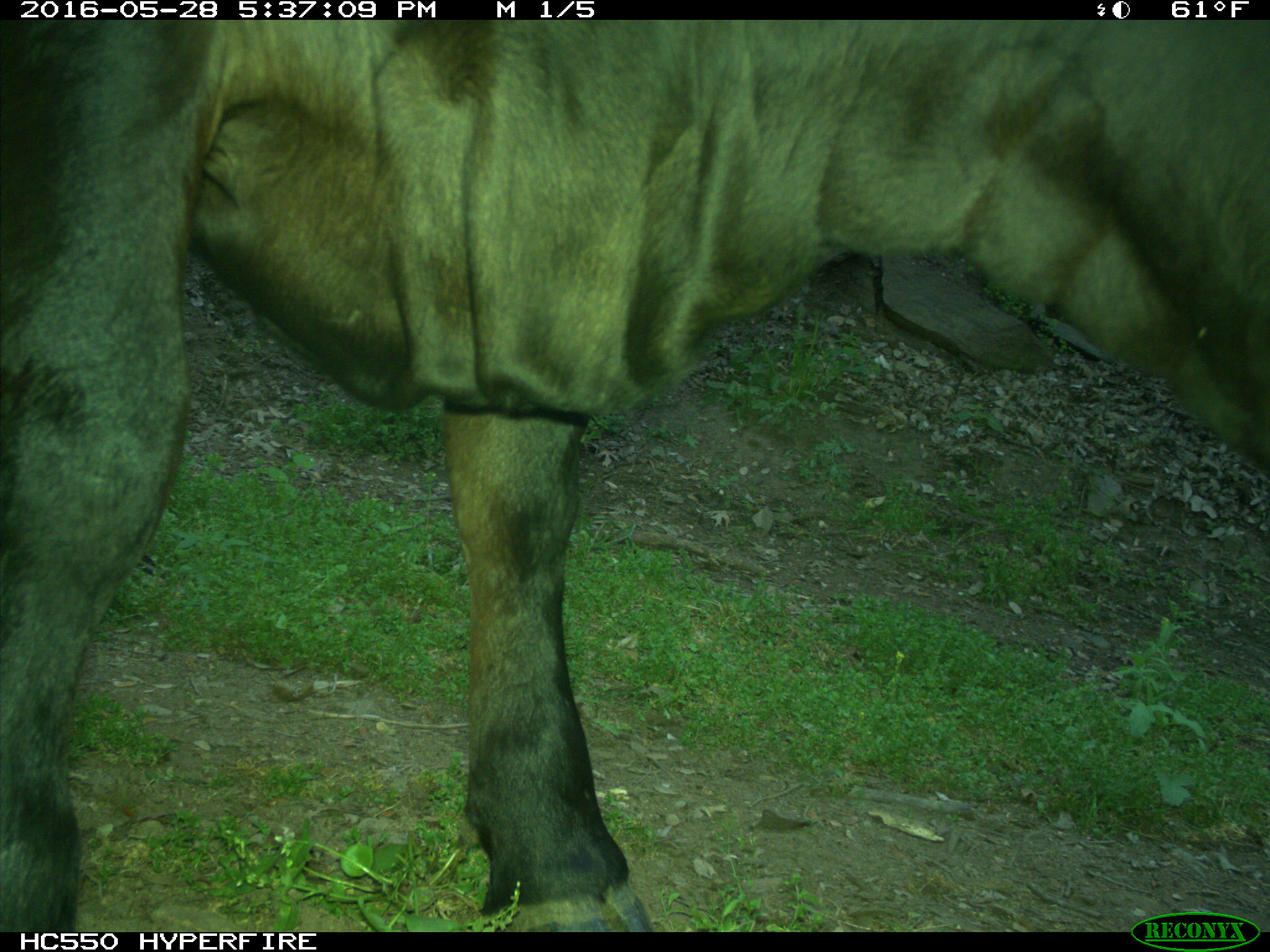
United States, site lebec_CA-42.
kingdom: Animalia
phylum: Chordata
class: Mammalia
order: Artiodactyla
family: Bovidae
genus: Bos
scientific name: Bos taurus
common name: domestic cow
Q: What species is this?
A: Bos taurus (domestic cow).